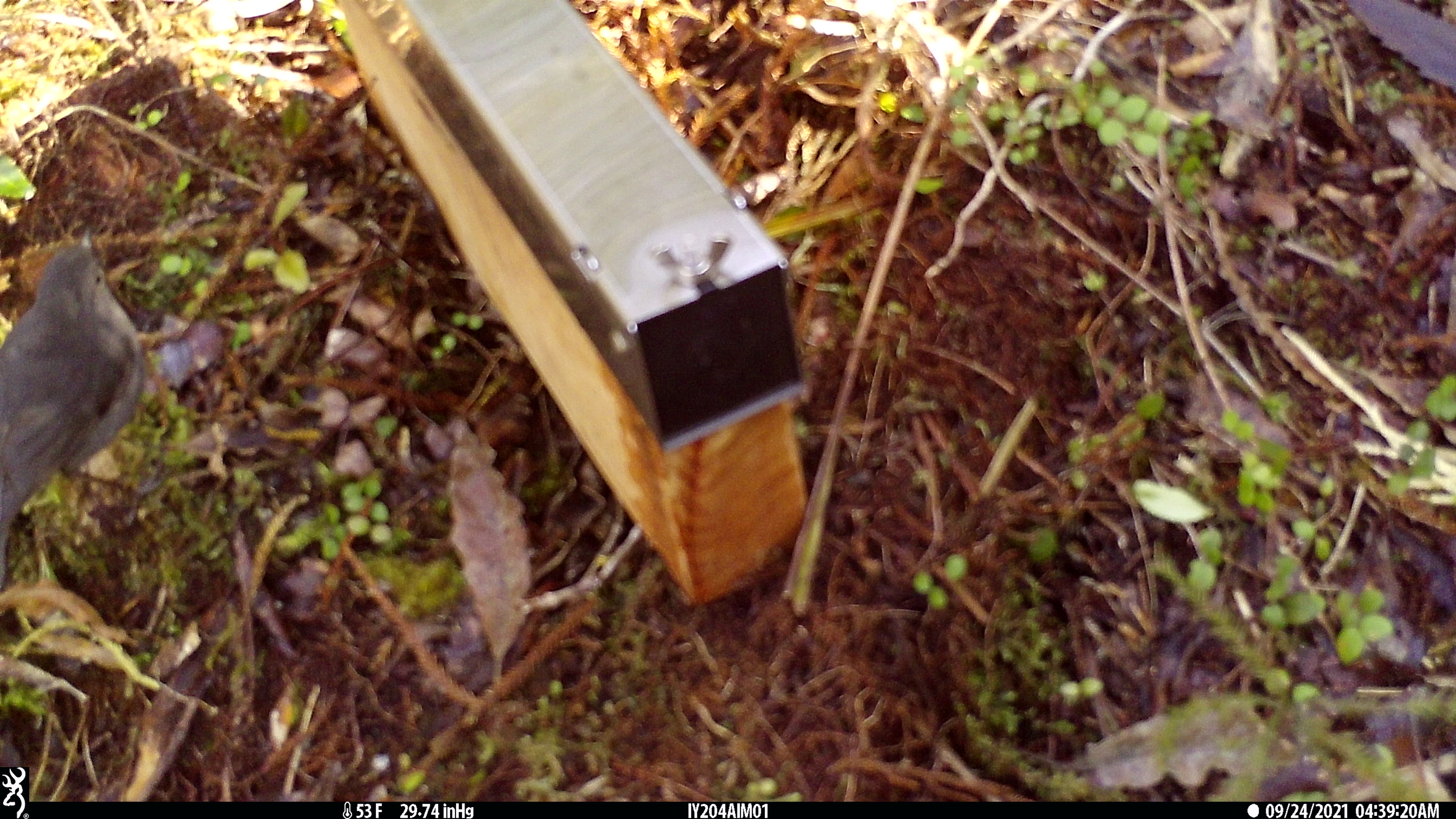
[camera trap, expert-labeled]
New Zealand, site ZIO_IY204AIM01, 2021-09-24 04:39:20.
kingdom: Animalia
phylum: Chordata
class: Aves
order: Passeriformes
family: Petroicidae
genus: Petroica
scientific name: Petroica australis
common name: new zealand robin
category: robin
Robin (new zealand robin) (Petroica australis).